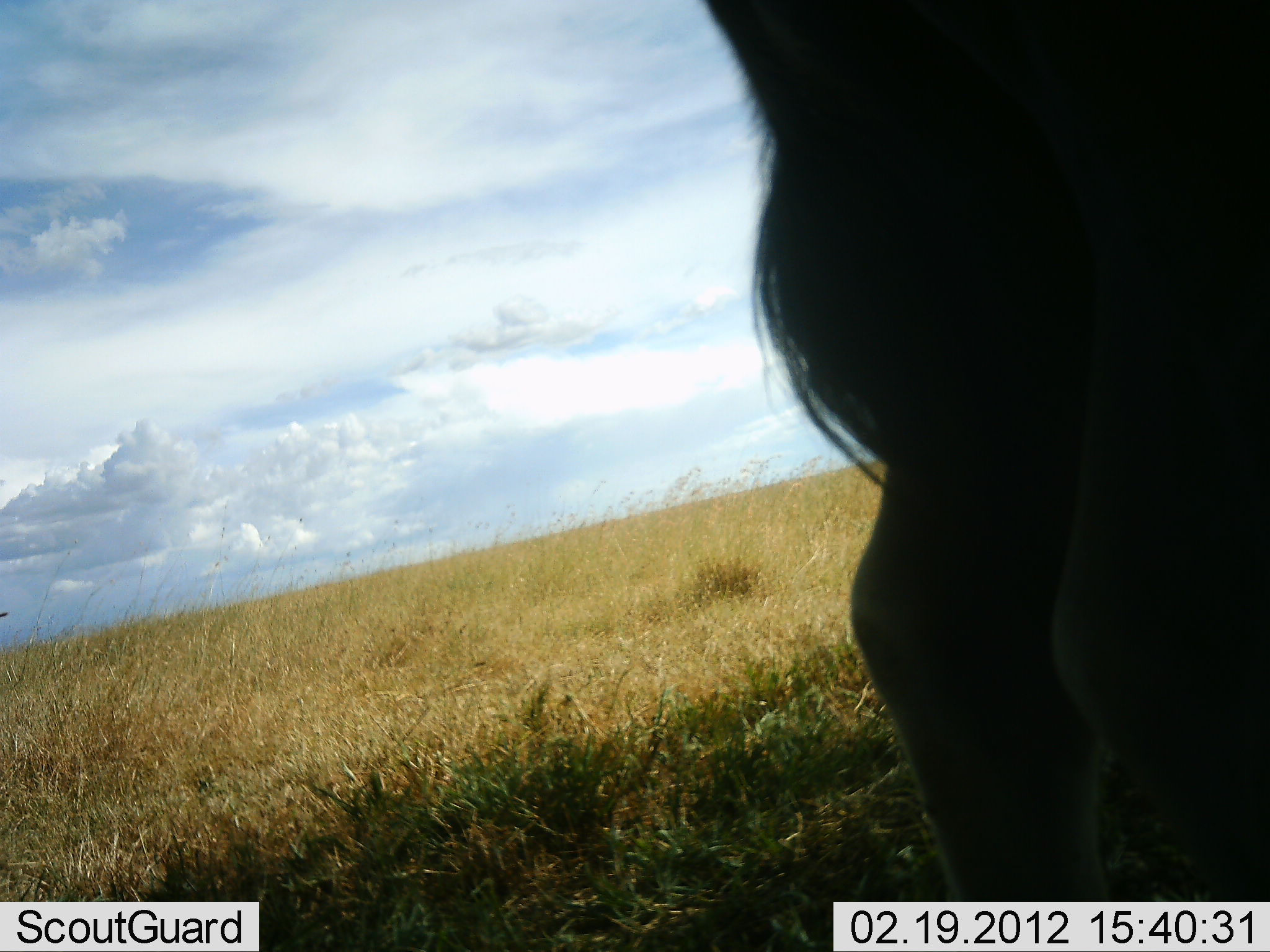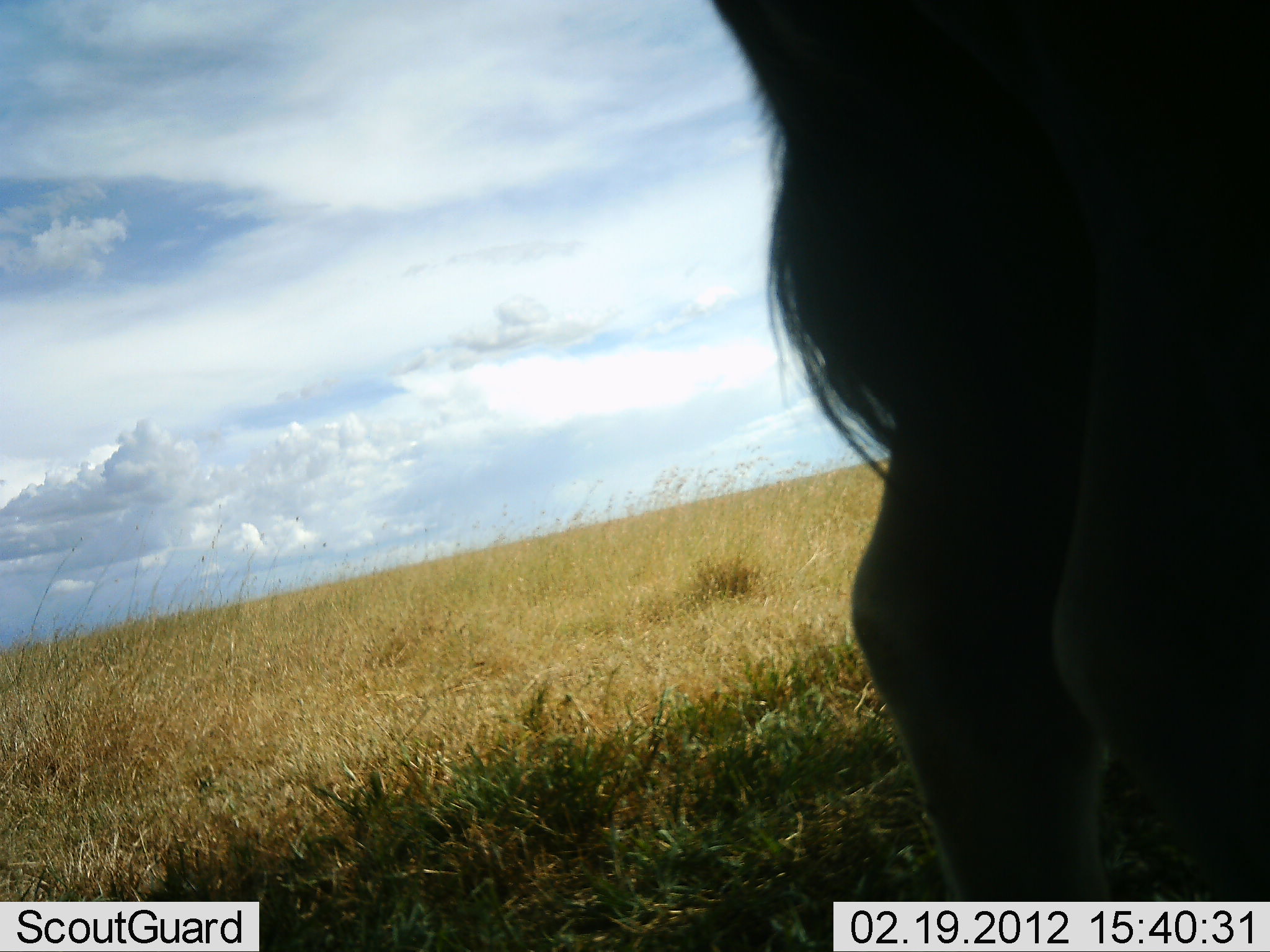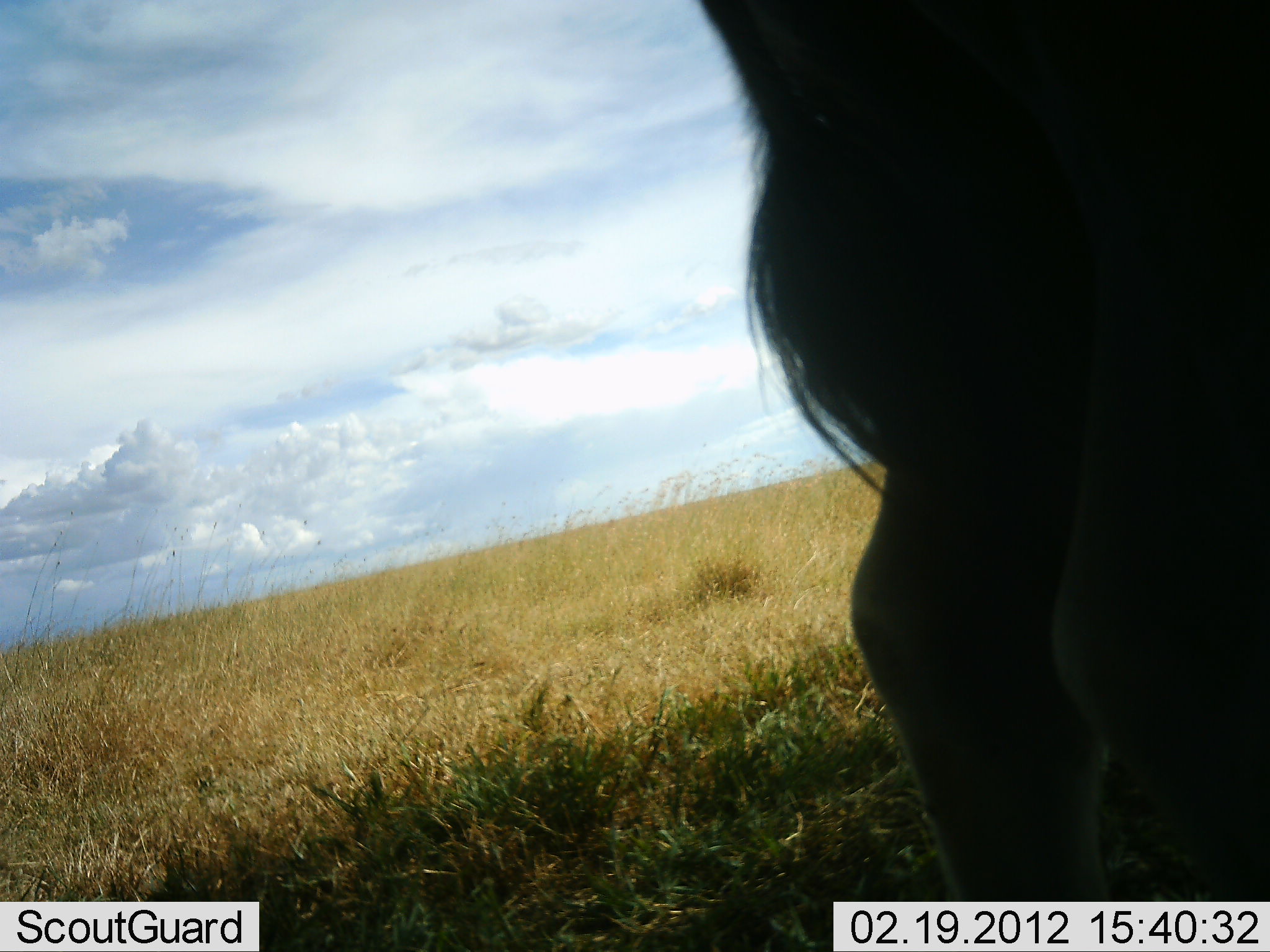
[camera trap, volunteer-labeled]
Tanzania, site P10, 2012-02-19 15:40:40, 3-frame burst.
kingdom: Animalia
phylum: Chordata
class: Mammalia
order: Artiodactyla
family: Bovidae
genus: Connochaetes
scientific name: Connochaetes taurinus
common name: blue wildebeest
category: wildebeest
Wildebeest (blue wildebeest) (Connochaetes taurinus), count 1. Behavior (volunteer vote fractions): standing 100%, resting 0%, moving 0%, interacting 0%. Young present (vote fraction): 0%. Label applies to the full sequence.